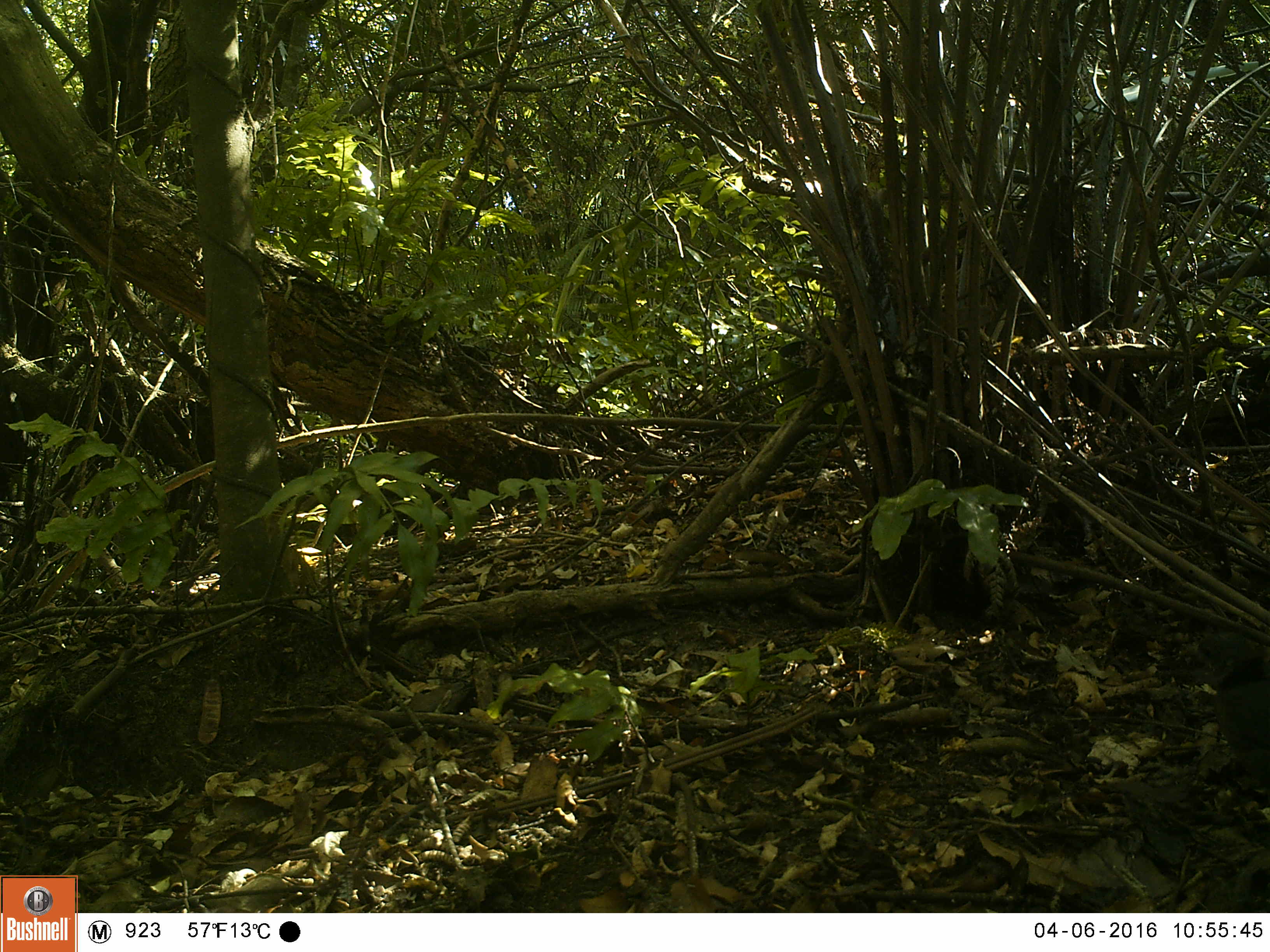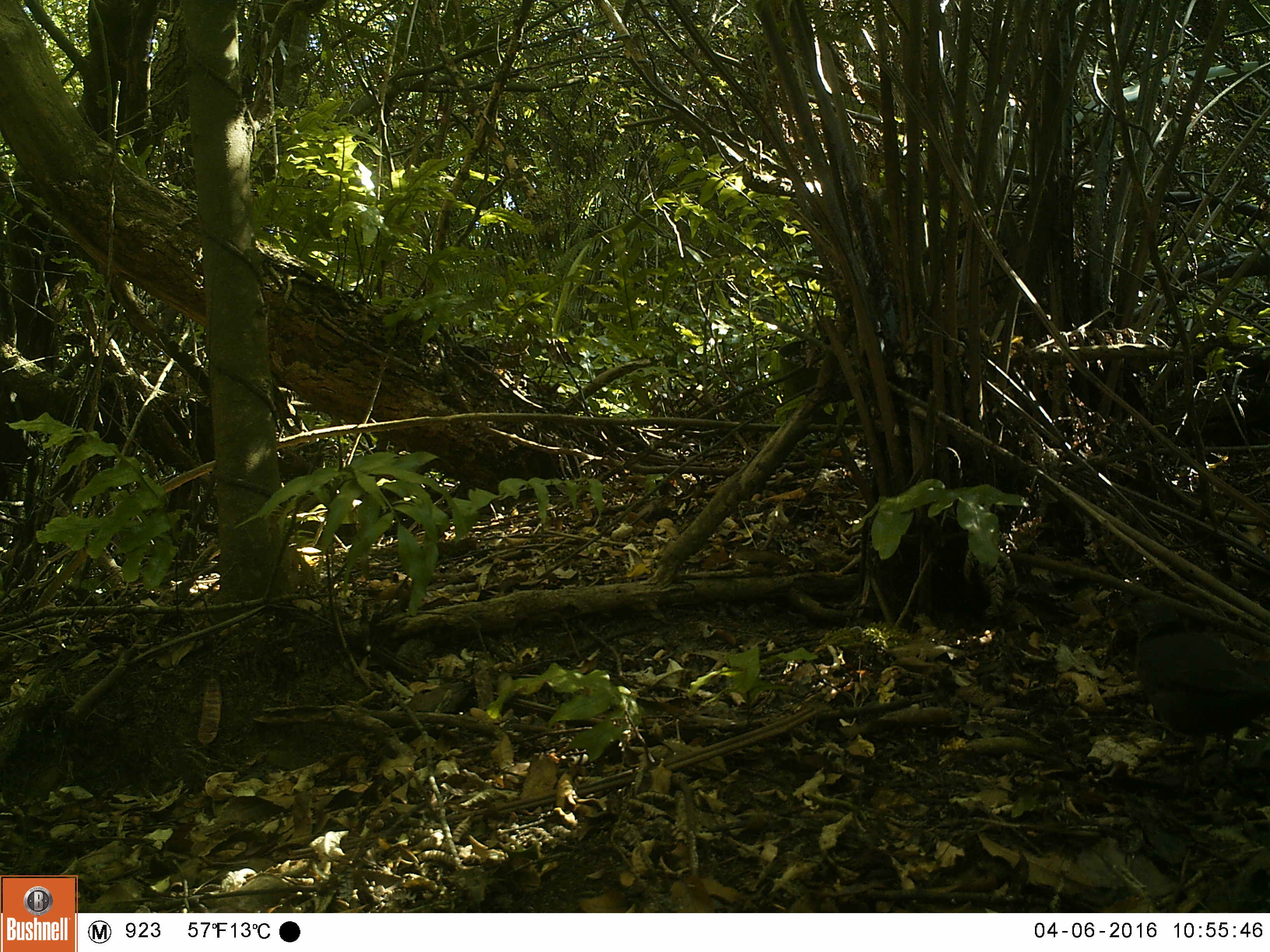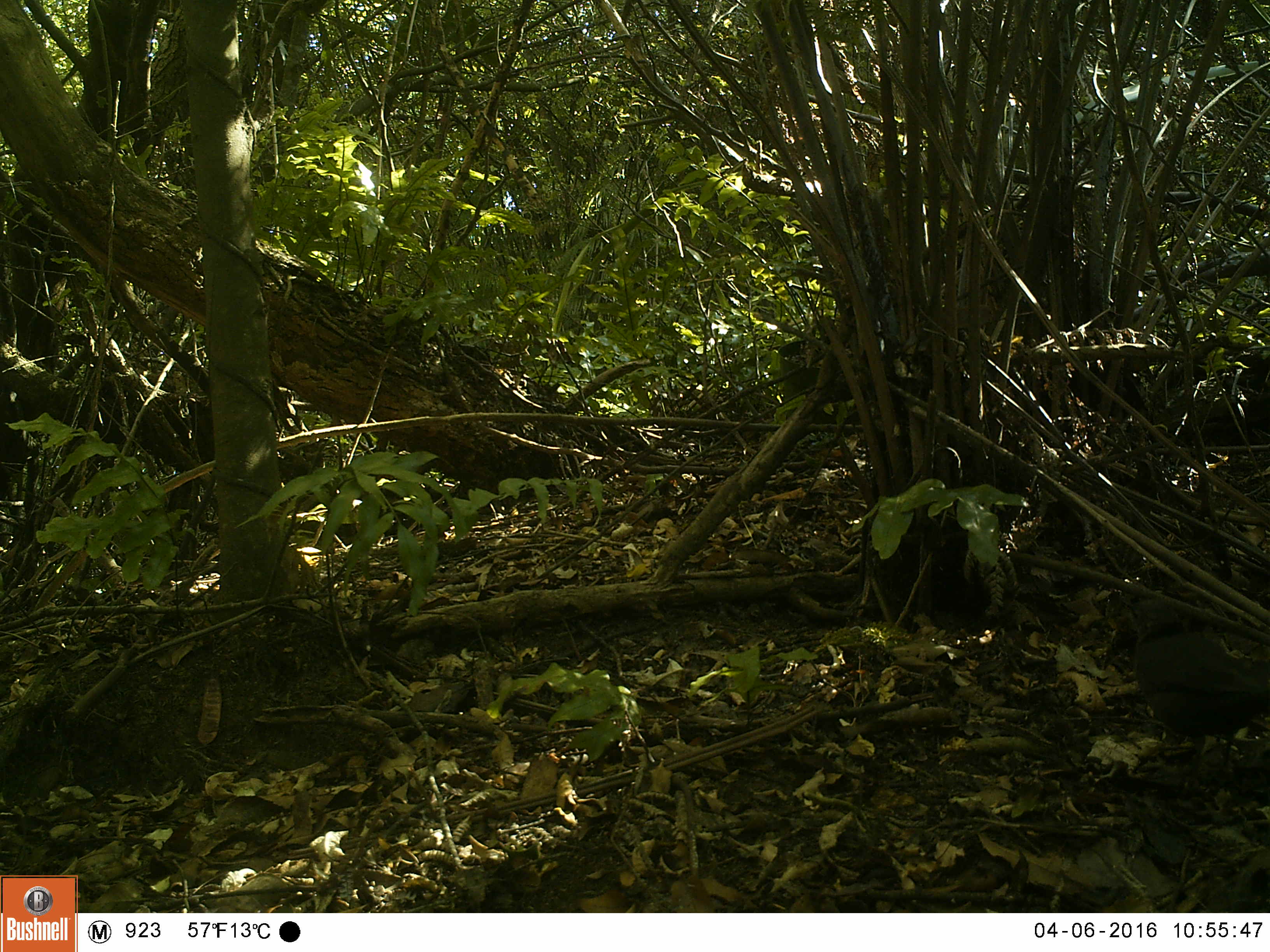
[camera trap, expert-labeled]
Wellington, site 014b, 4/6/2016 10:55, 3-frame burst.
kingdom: Animalia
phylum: Chordata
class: Aves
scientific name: Aves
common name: bird